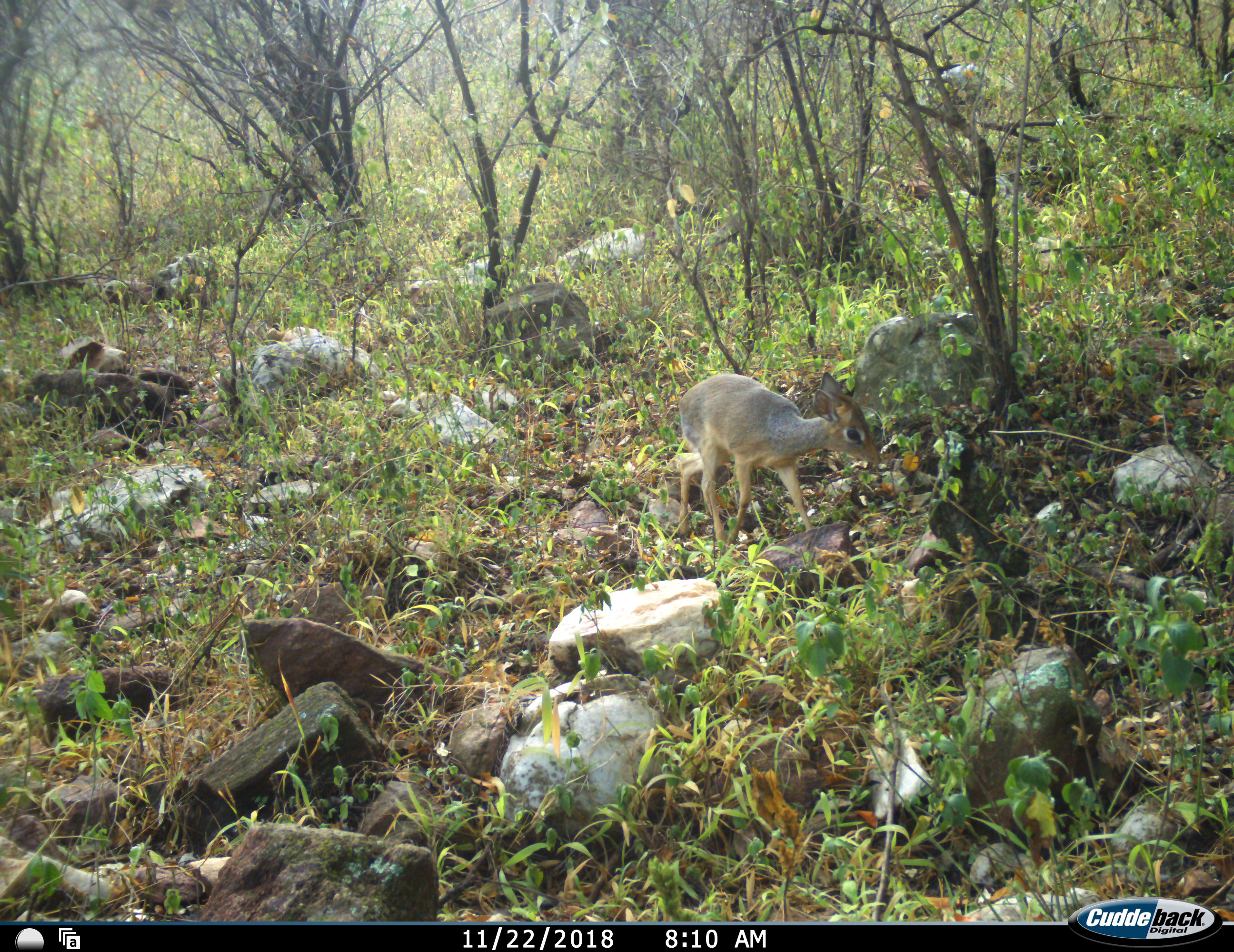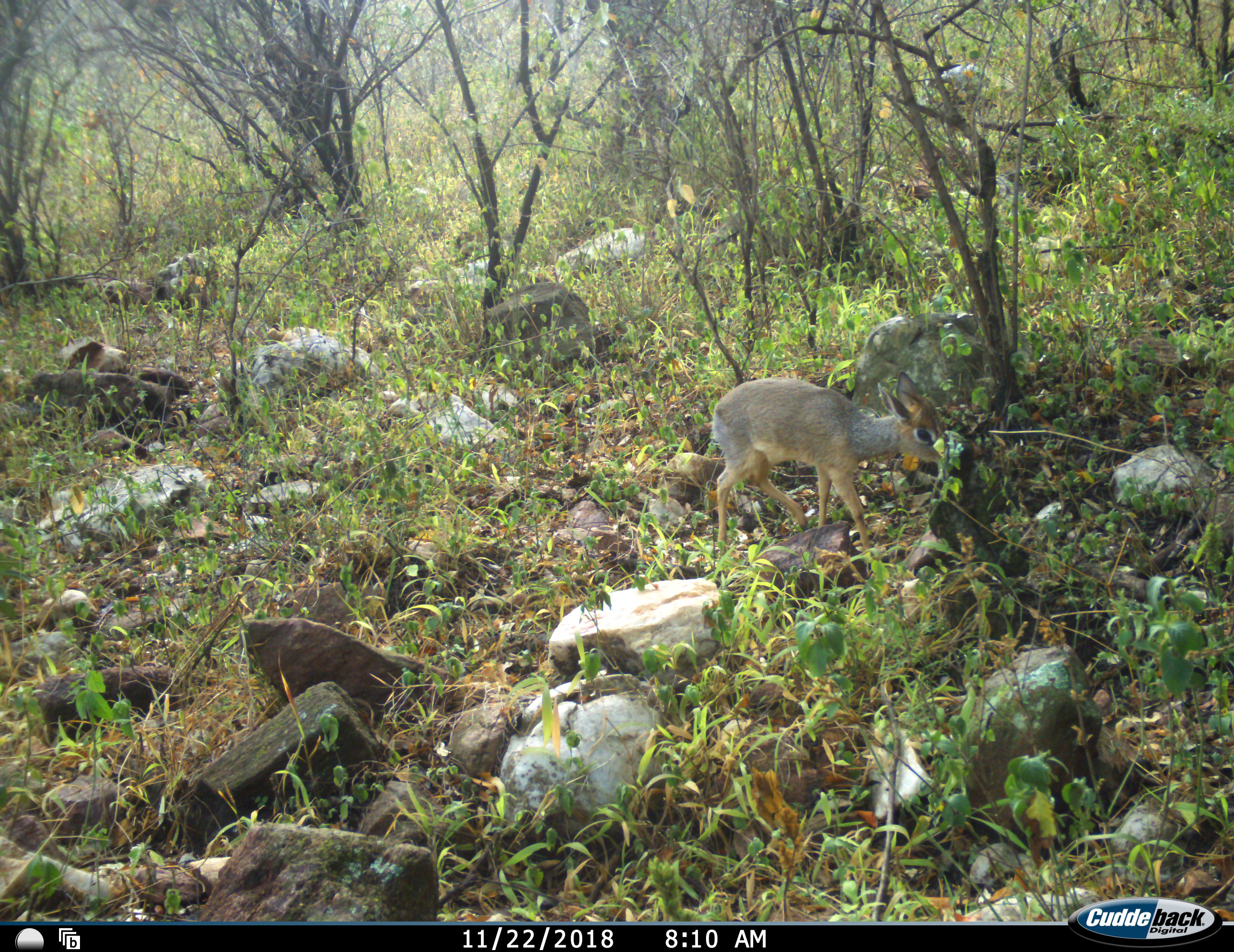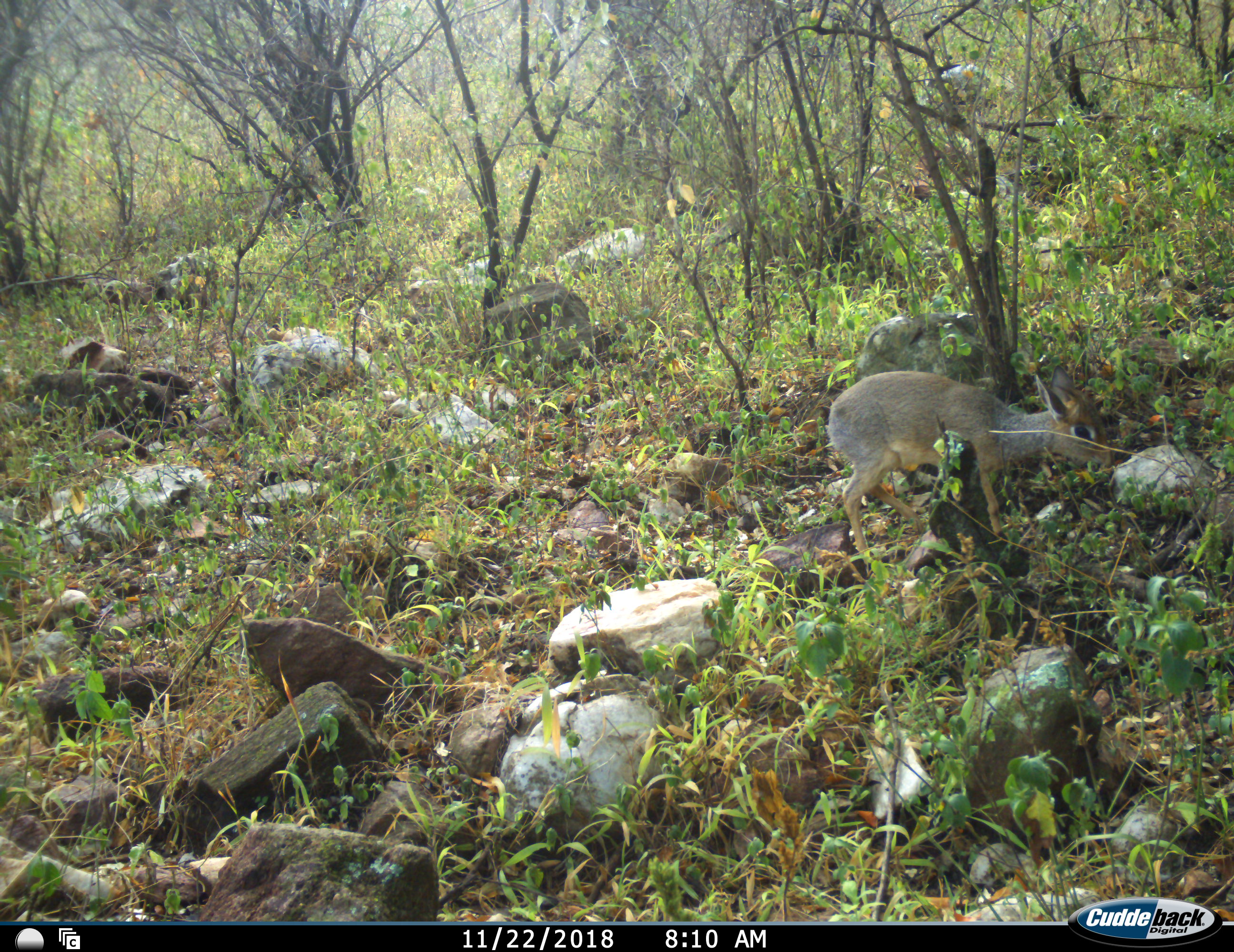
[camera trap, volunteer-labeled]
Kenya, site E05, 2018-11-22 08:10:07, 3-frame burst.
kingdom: Animalia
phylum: Chordata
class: Mammalia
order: Artiodactyla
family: Bovidae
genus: Madoqua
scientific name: Madoqua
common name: dikdik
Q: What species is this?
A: Dikdik (Madoqua).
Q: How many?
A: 1.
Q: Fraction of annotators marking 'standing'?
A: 6%.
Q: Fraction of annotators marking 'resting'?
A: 0%.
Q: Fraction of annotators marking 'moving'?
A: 100%.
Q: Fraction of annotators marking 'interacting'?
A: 0%.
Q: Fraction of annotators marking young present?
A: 0%.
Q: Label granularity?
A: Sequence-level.